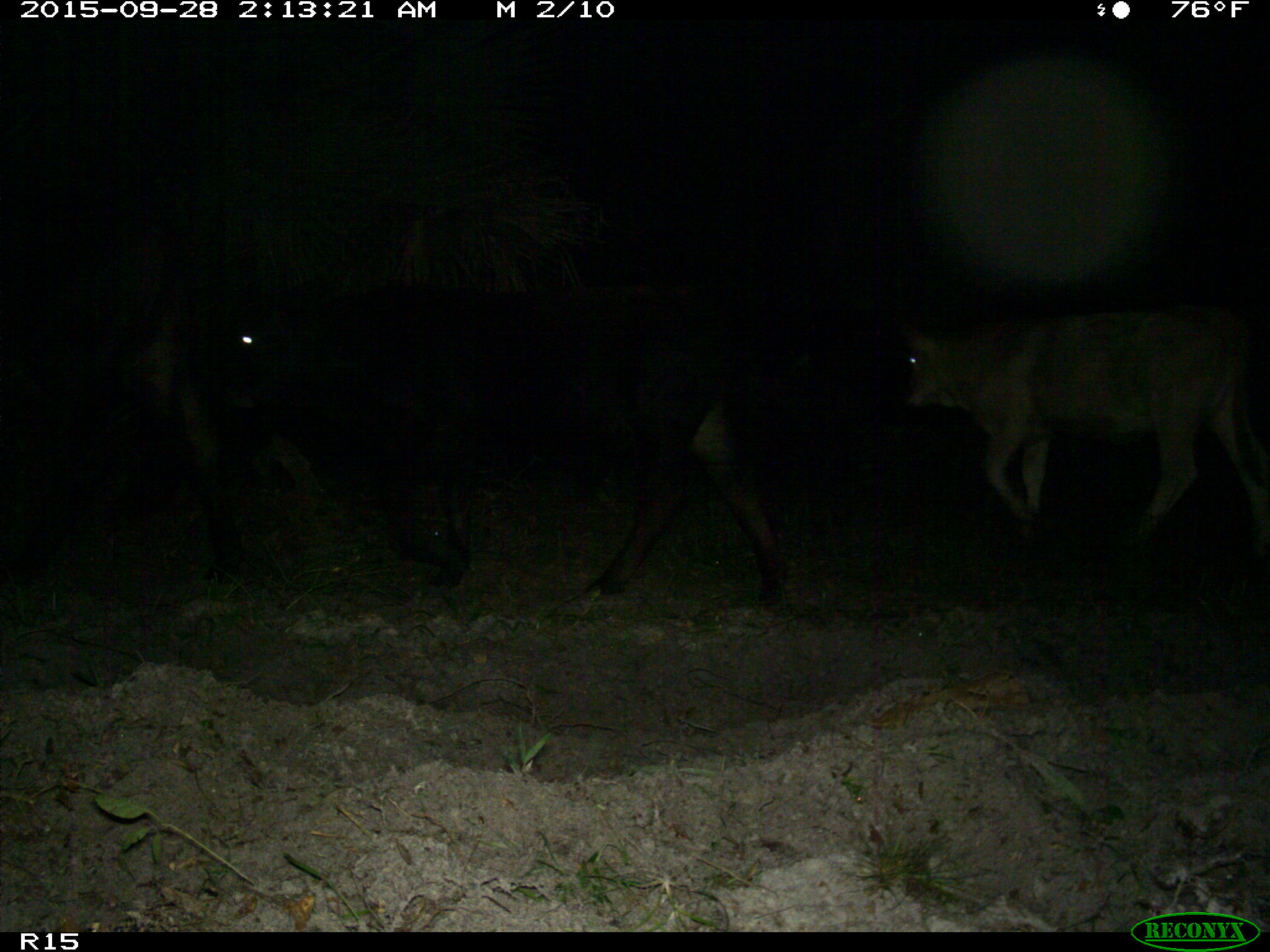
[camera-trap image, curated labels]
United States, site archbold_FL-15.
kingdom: Animalia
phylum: Chordata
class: Mammalia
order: Artiodactyla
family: Bovidae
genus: Bos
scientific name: Bos taurus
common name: domestic cow